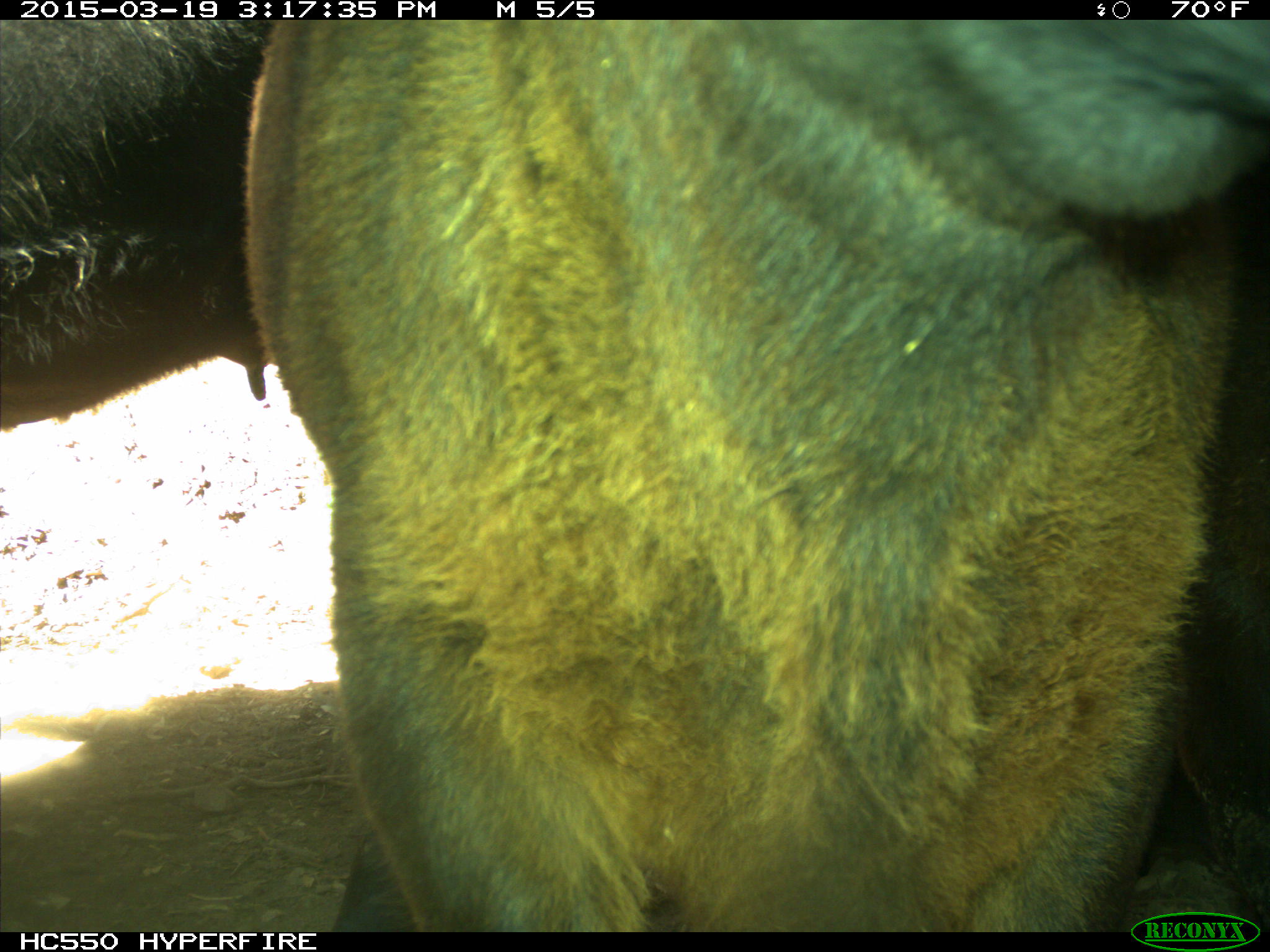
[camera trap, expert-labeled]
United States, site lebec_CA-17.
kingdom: Animalia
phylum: Chordata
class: Mammalia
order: Artiodactyla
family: Bovidae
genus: Bos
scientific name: Bos taurus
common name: domestic cow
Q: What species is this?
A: Bos taurus (domestic cow).